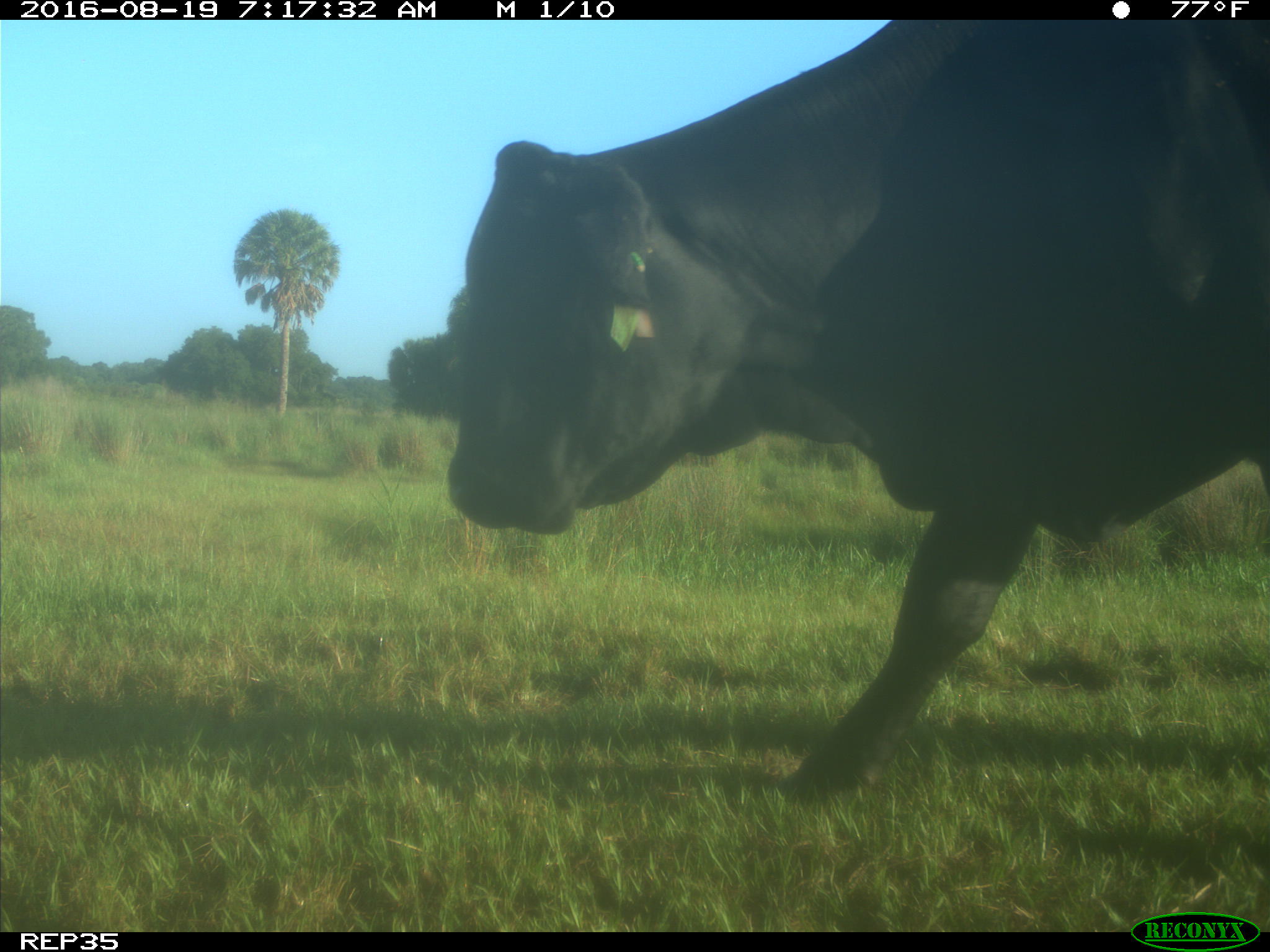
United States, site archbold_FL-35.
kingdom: Animalia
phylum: Chordata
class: Mammalia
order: Artiodactyla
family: Bovidae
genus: Bos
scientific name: Bos taurus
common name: domestic cow